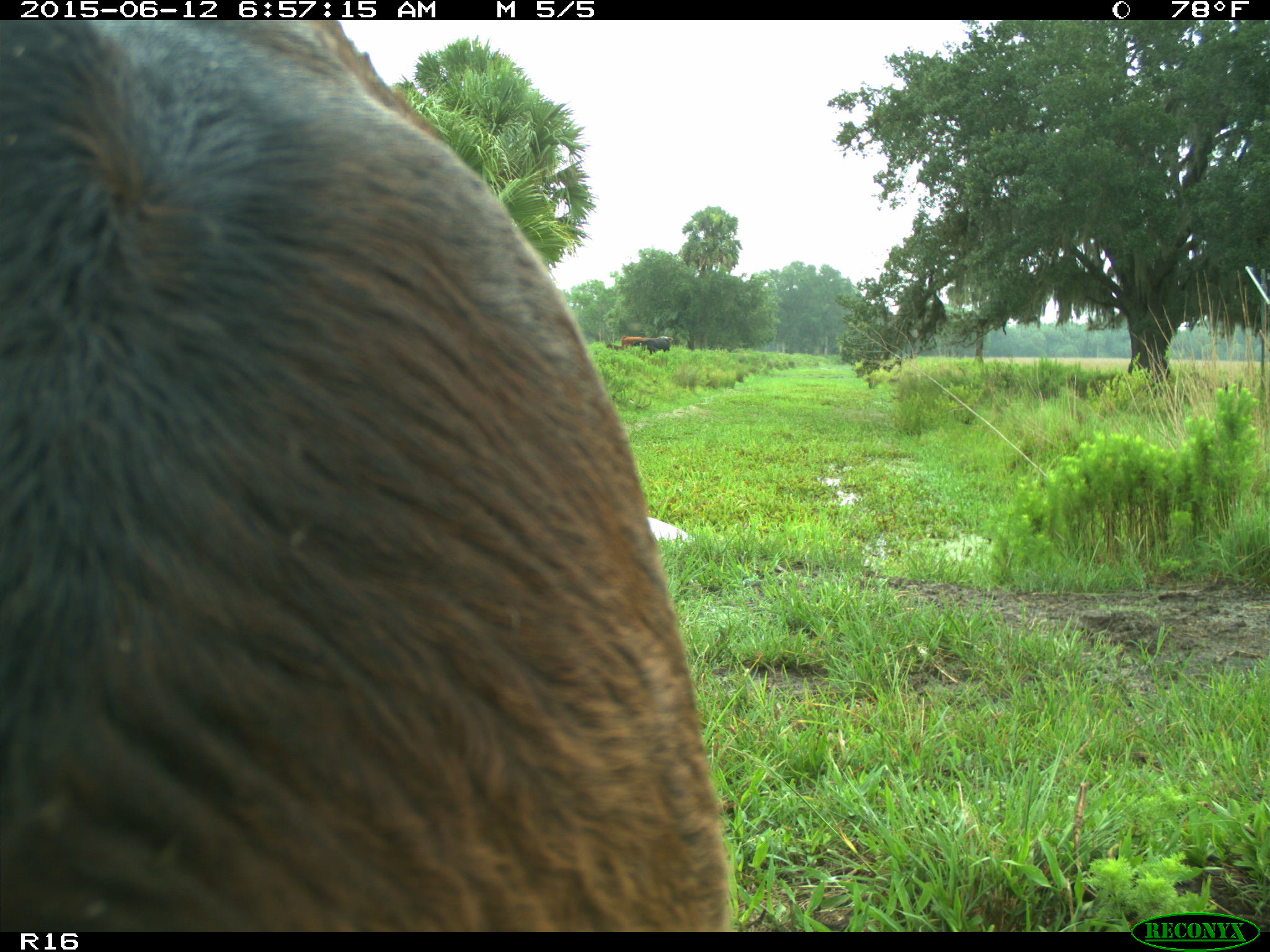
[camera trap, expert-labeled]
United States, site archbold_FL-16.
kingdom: Animalia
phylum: Chordata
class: Mammalia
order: Artiodactyla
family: Bovidae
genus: Bos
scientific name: Bos taurus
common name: domestic cow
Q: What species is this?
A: Bos taurus (domestic cow).